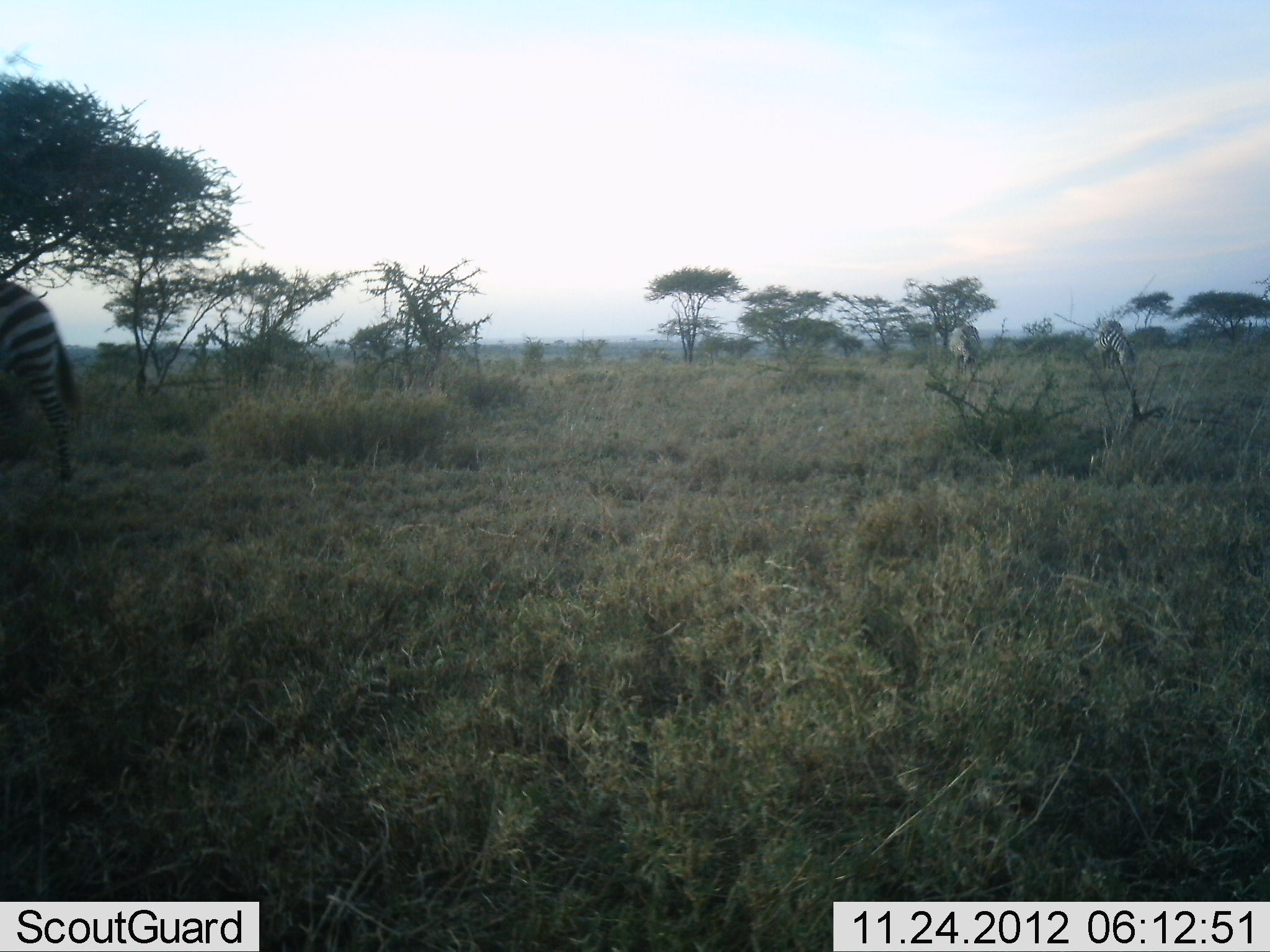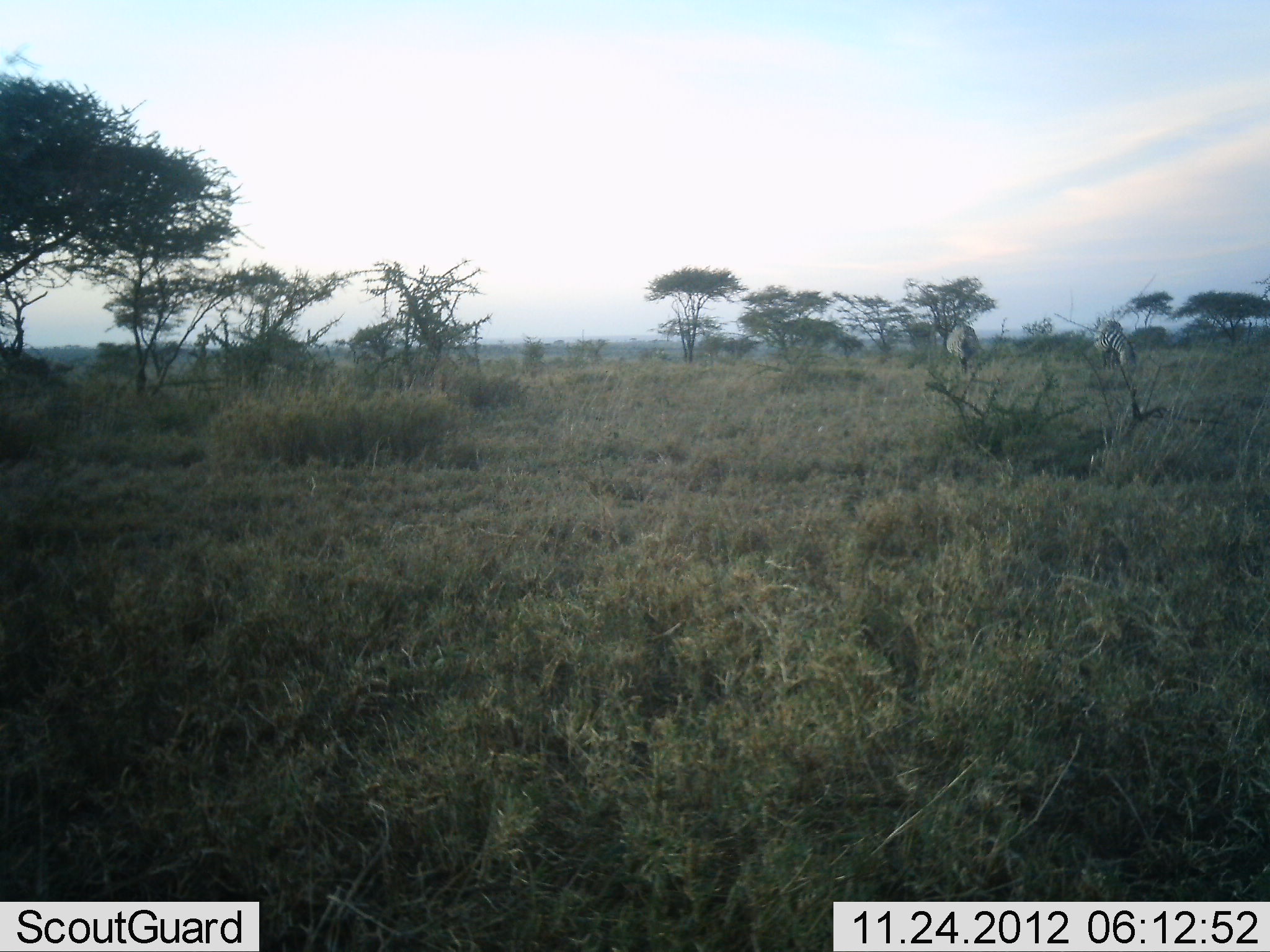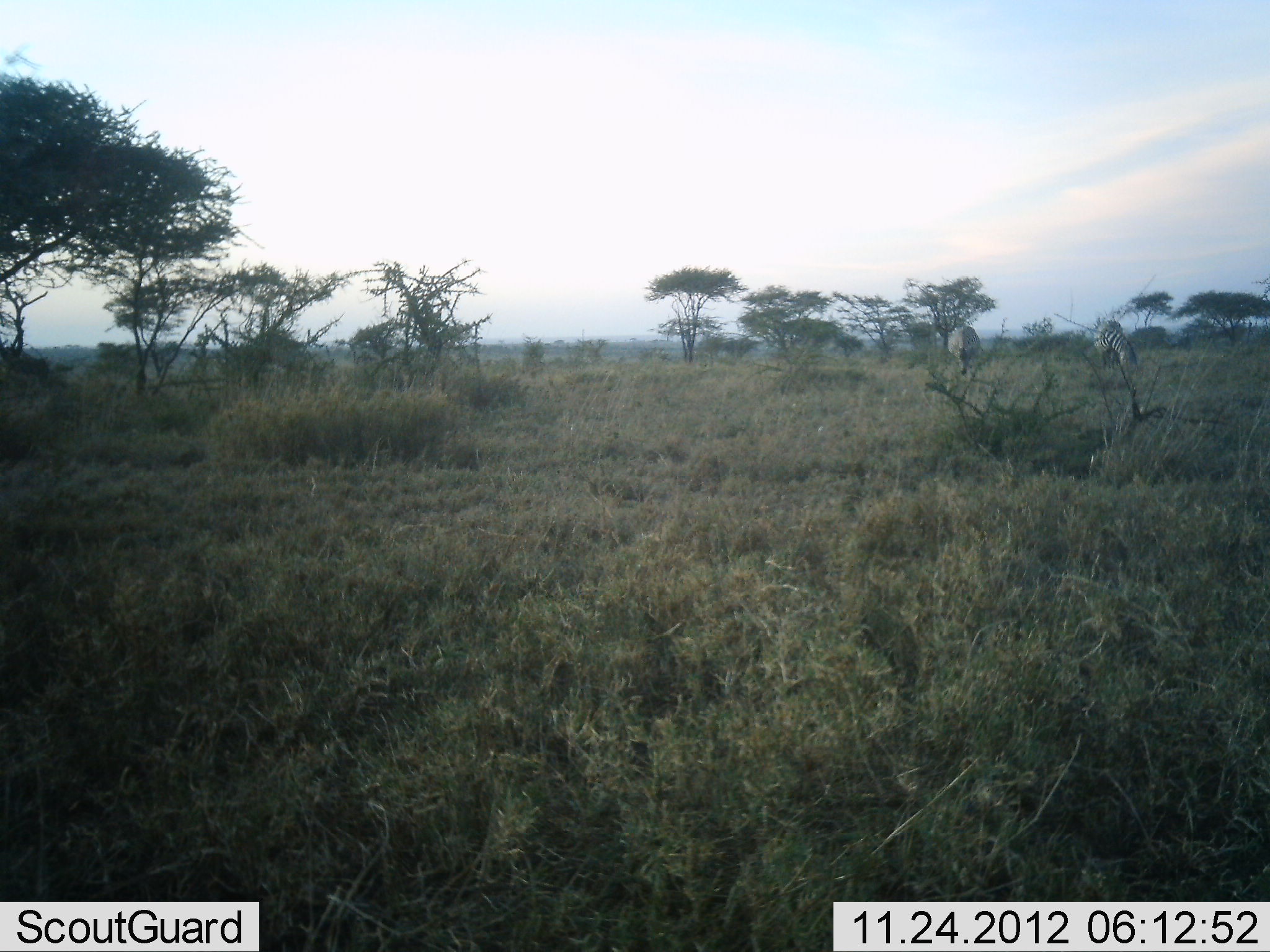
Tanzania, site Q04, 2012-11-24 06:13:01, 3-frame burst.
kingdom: Animalia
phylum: Chordata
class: Mammalia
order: Perissodactyla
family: Equidae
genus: Equus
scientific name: Equus quagga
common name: plains zebra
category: zebra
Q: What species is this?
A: Zebra (plains zebra) (Equus quagga).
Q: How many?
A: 2.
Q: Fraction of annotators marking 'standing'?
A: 18%.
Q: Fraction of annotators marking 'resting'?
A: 0%.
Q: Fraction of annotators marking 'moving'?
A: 55%.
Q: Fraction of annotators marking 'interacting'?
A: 0%.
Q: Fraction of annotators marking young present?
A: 0%.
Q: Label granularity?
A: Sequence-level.